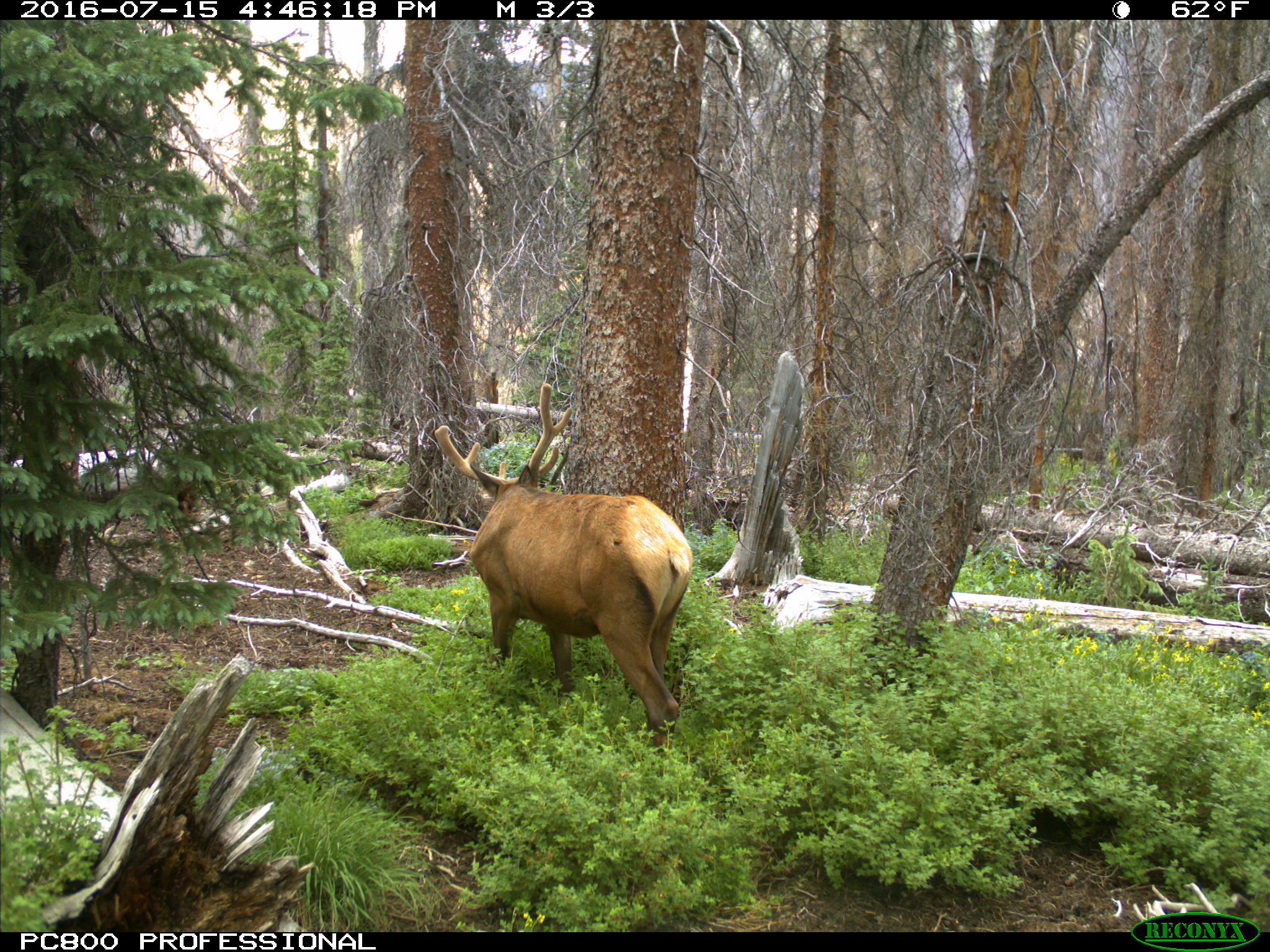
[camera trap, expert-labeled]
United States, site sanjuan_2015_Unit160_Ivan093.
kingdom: Animalia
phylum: Chordata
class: Mammalia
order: Artiodactyla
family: Cervidae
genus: Cervus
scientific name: Cervus elaphus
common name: red deer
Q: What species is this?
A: Cervus elaphus (red deer).